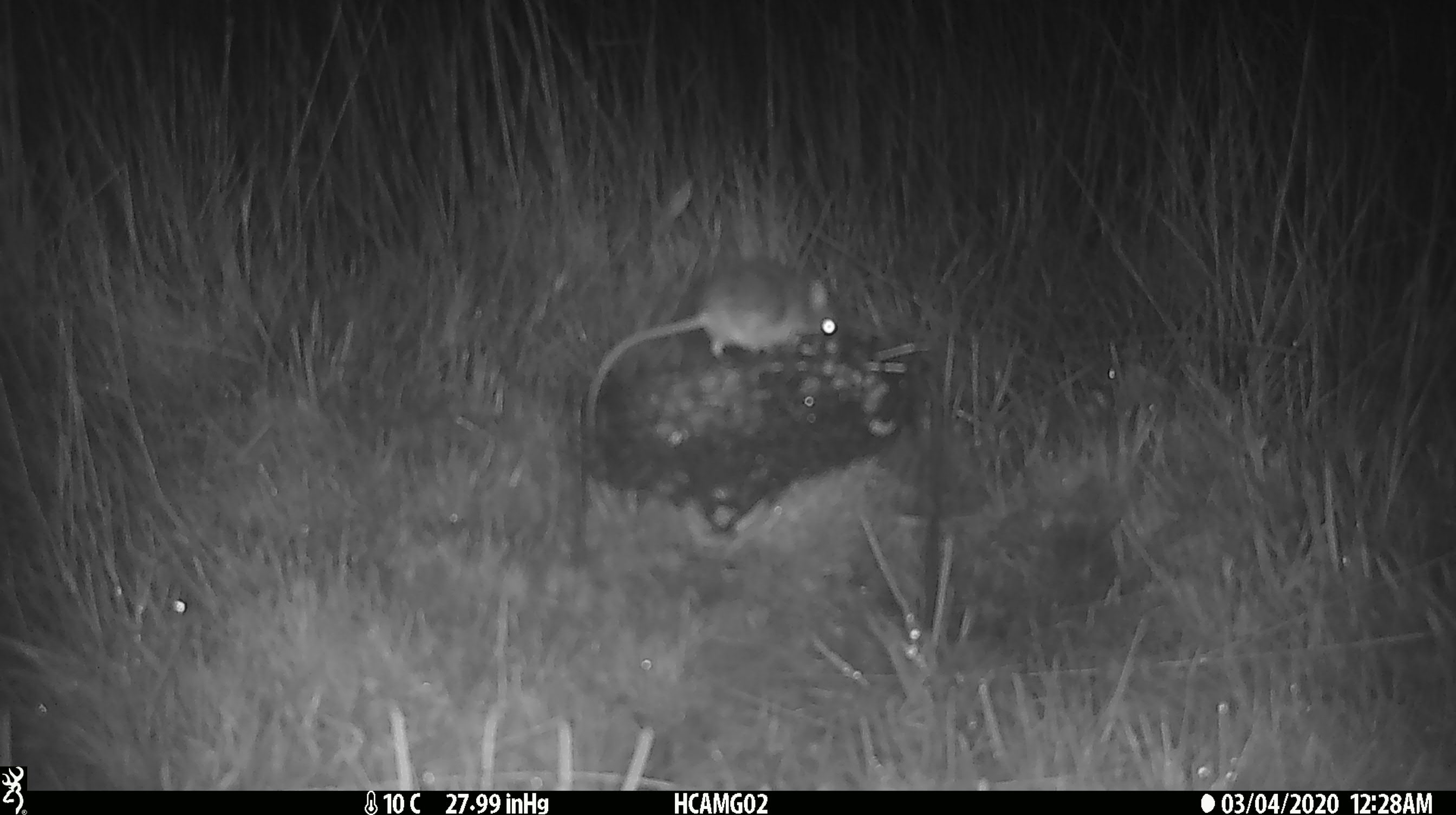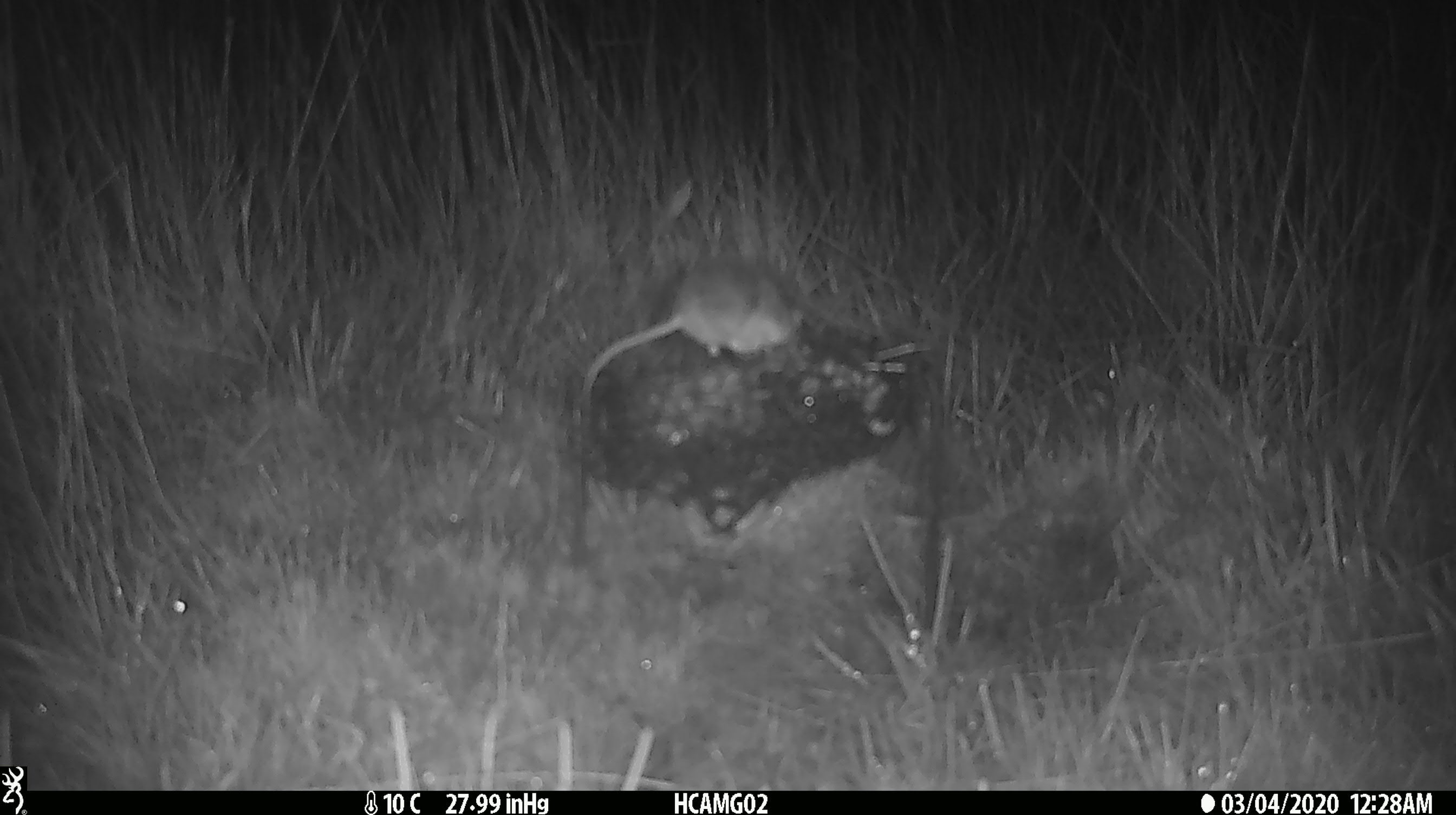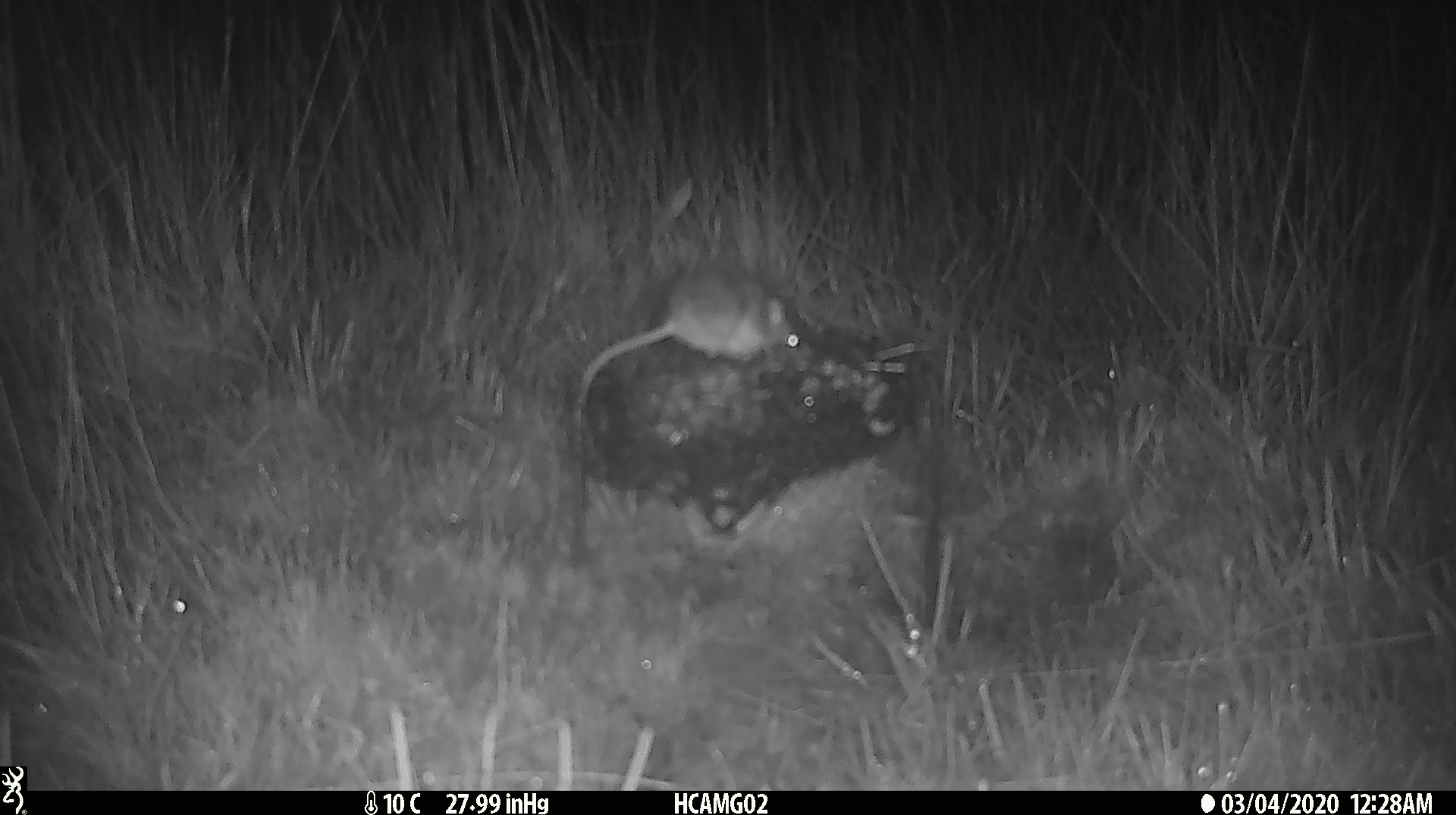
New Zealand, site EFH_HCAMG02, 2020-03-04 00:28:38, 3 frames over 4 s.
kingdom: Animalia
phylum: Chordata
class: Mammalia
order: Rodentia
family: Muridae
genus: Mus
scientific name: Mus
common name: mouse